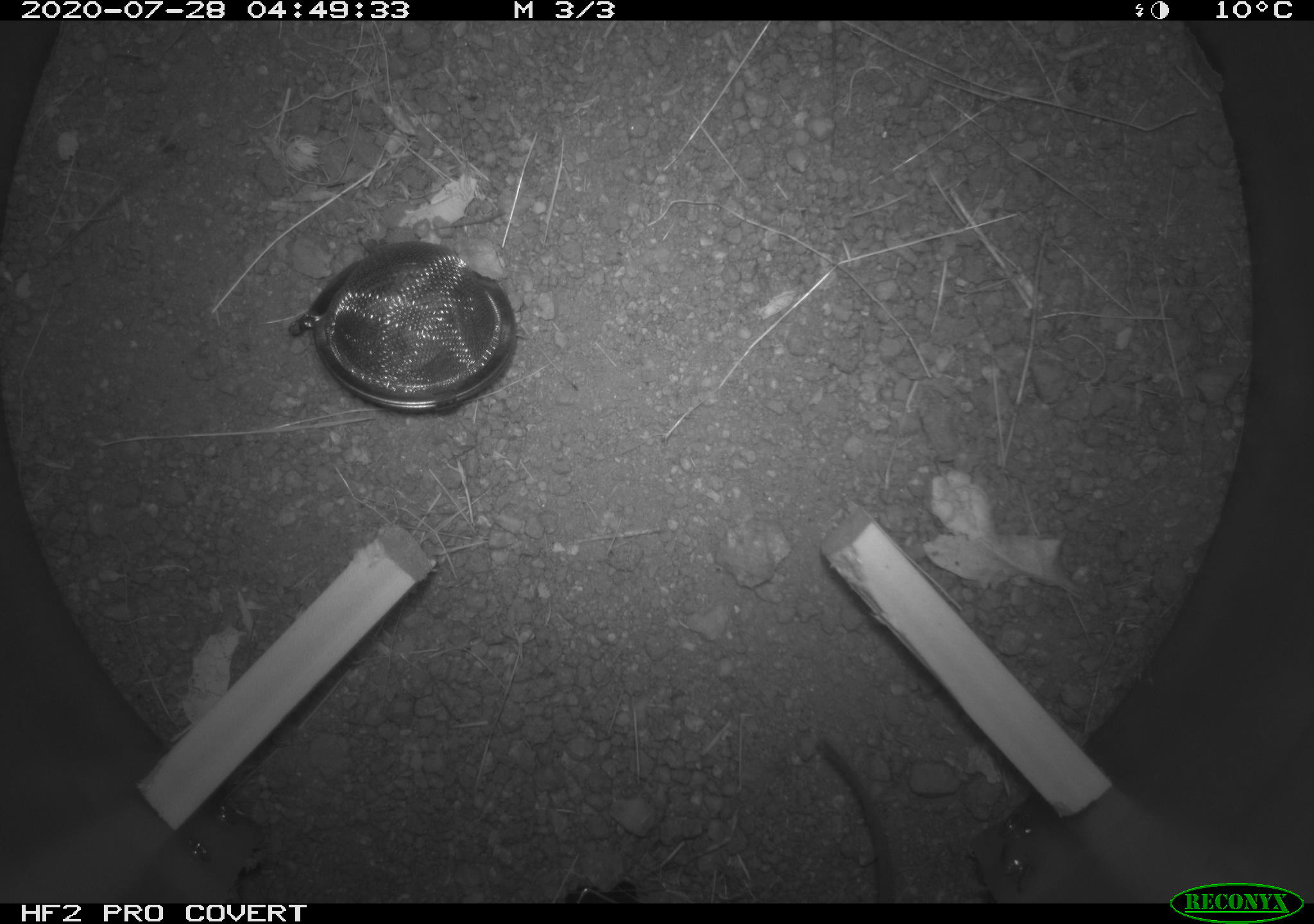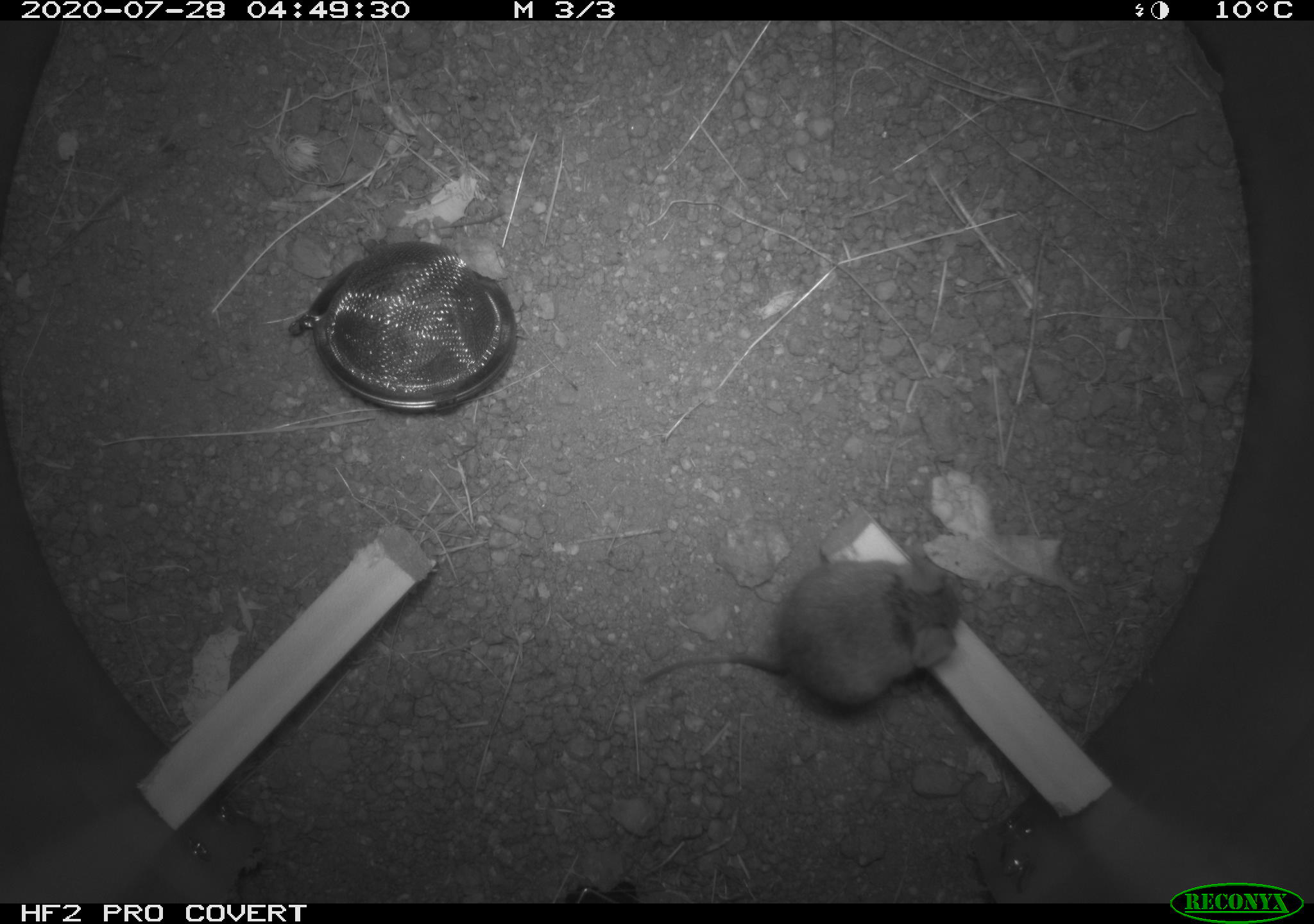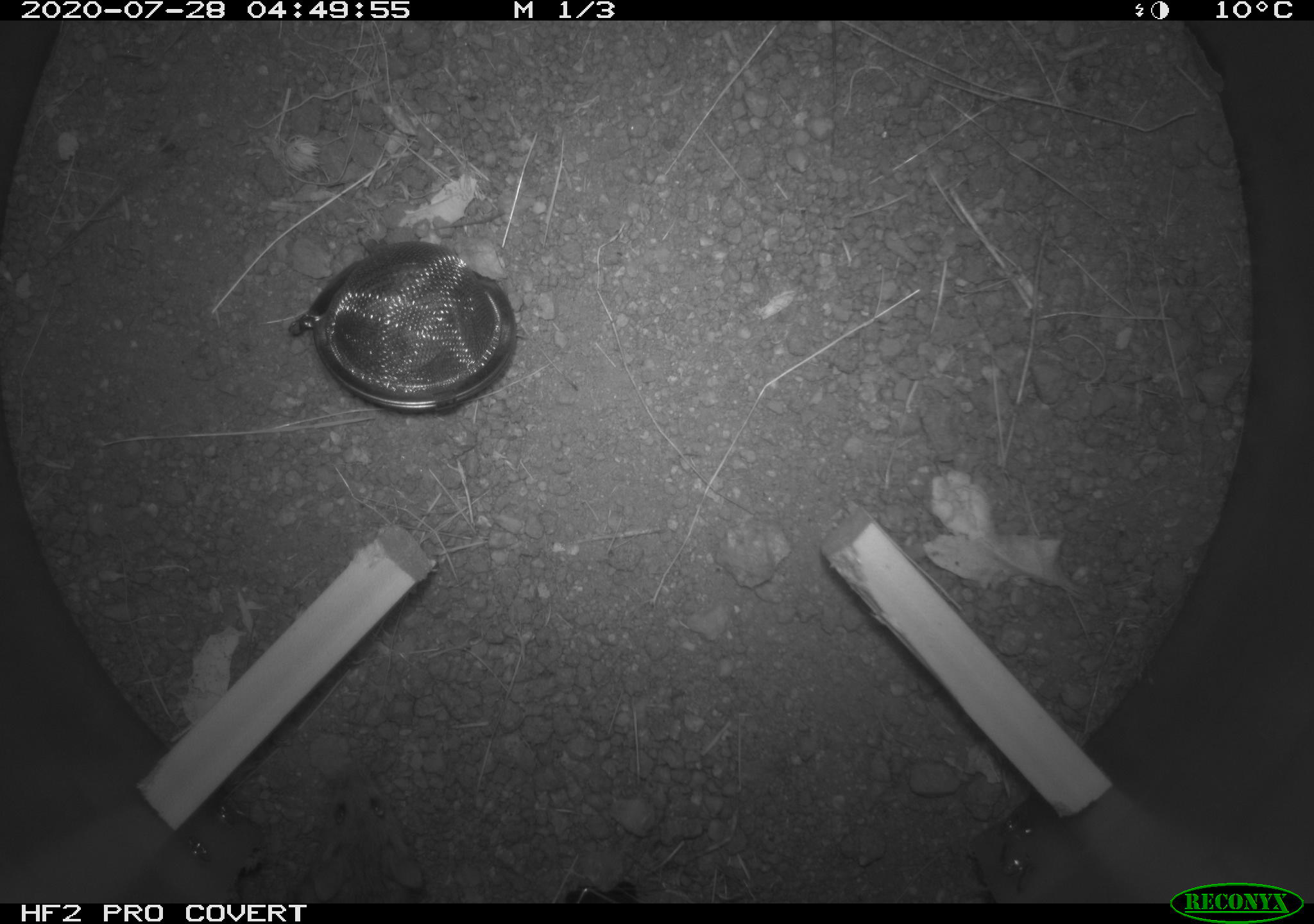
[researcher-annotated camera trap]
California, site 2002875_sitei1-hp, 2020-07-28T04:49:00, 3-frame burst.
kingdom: Animalia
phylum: Chordata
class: Mammalia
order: Rodentia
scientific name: Rodentia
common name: rodent